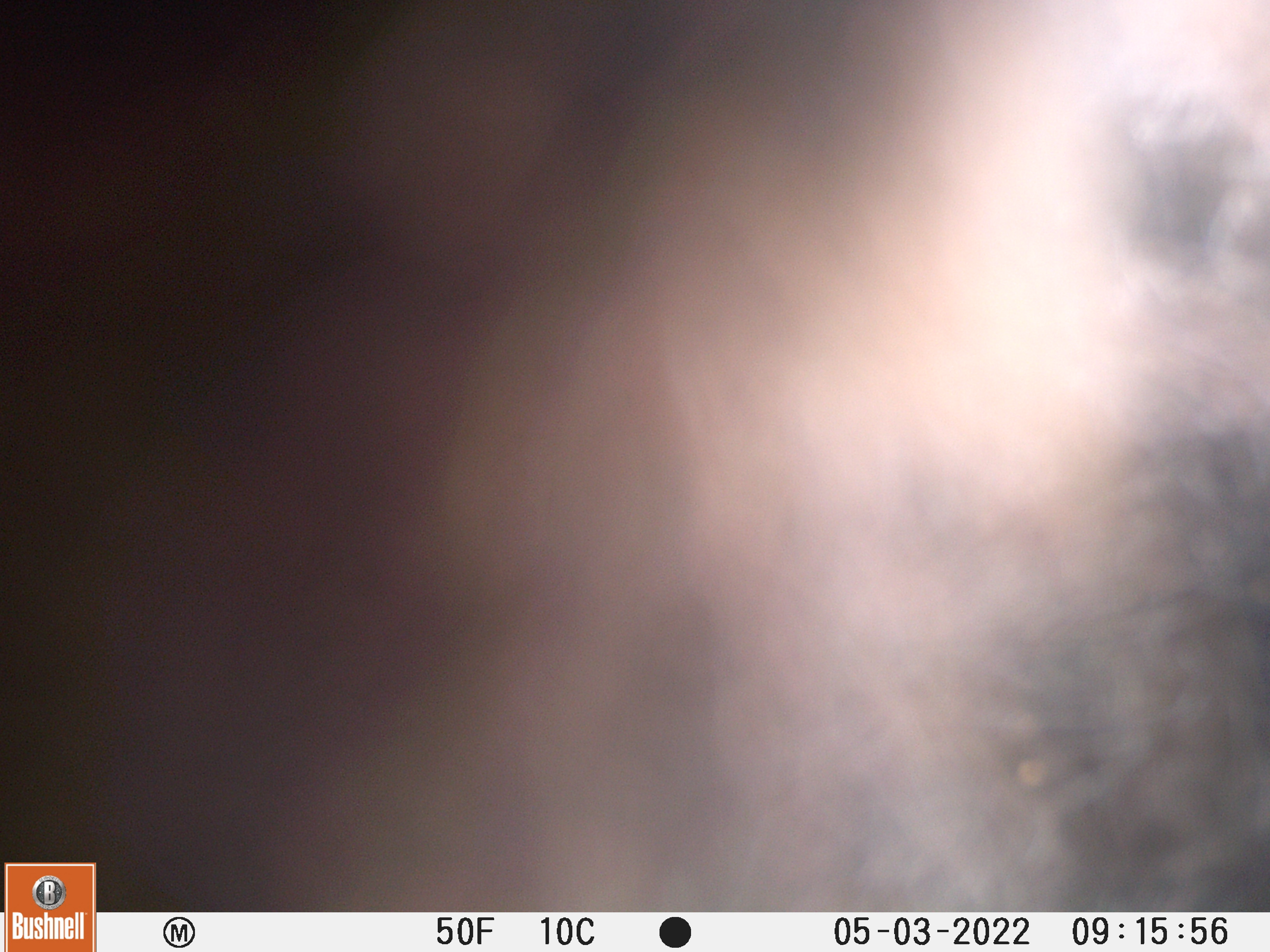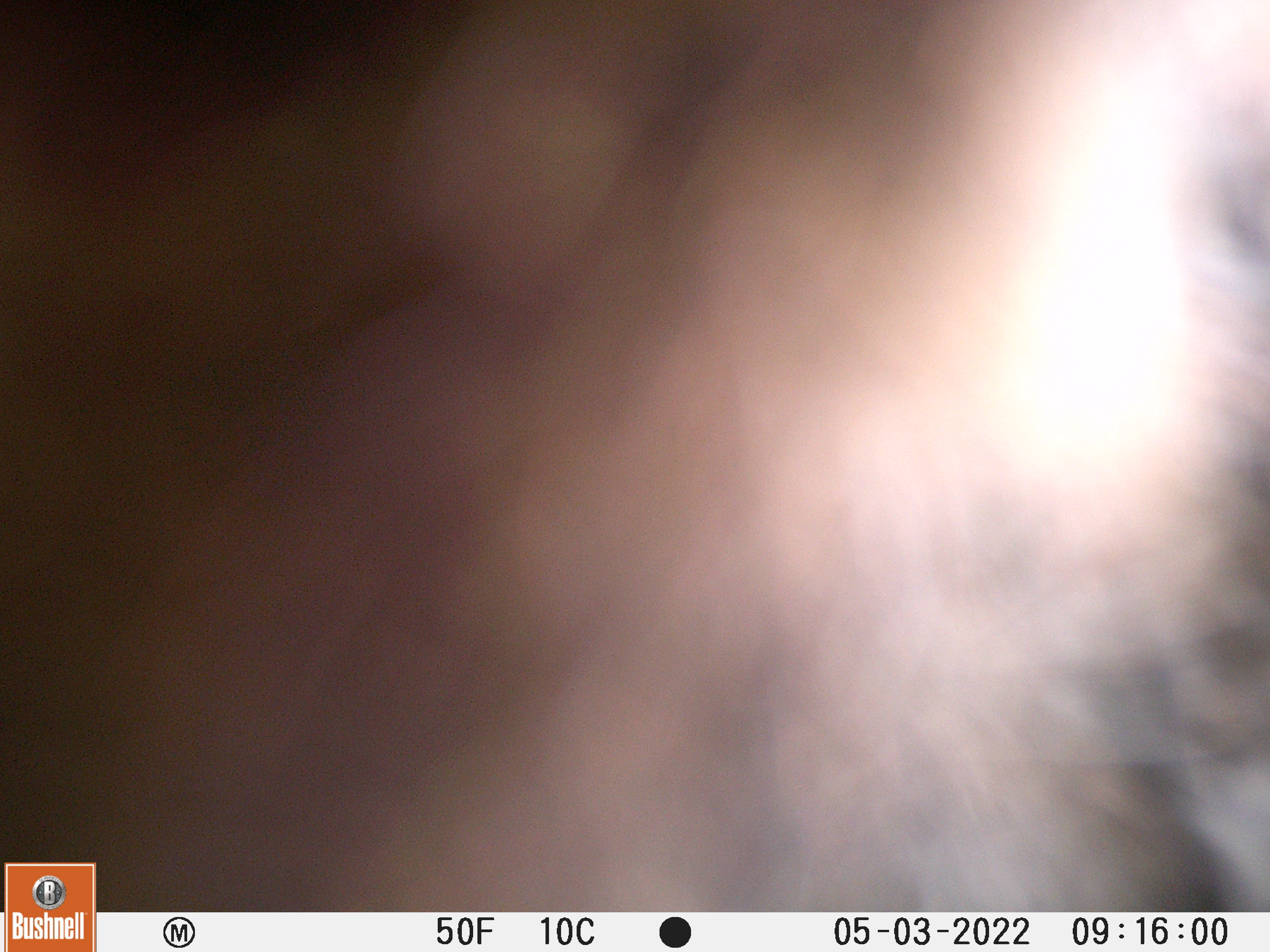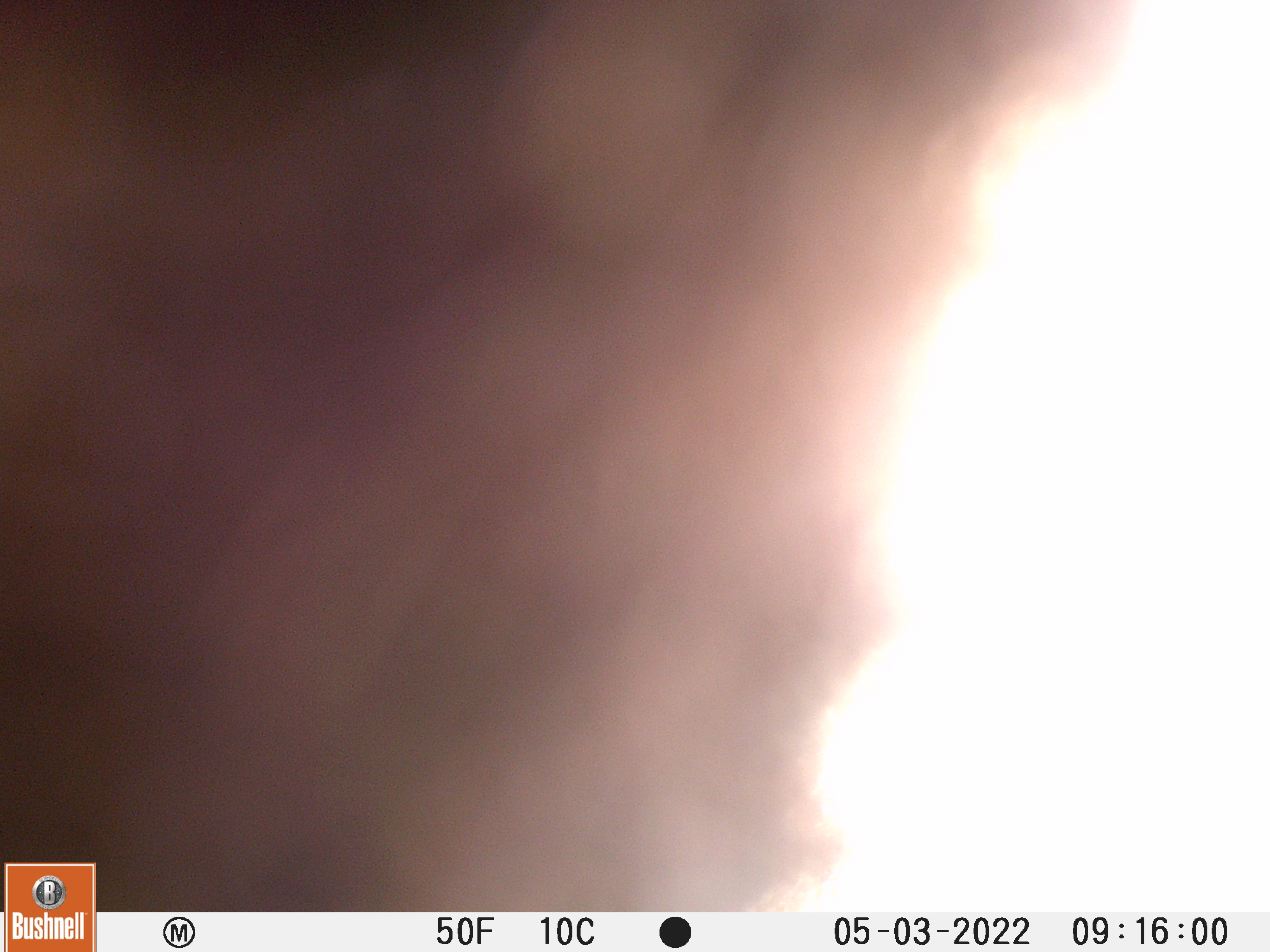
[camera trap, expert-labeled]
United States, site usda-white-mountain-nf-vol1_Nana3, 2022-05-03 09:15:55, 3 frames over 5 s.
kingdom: Animalia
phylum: Chordata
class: Mammalia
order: Carnivora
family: Ursidae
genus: Ursus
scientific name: Ursus americanus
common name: black bear